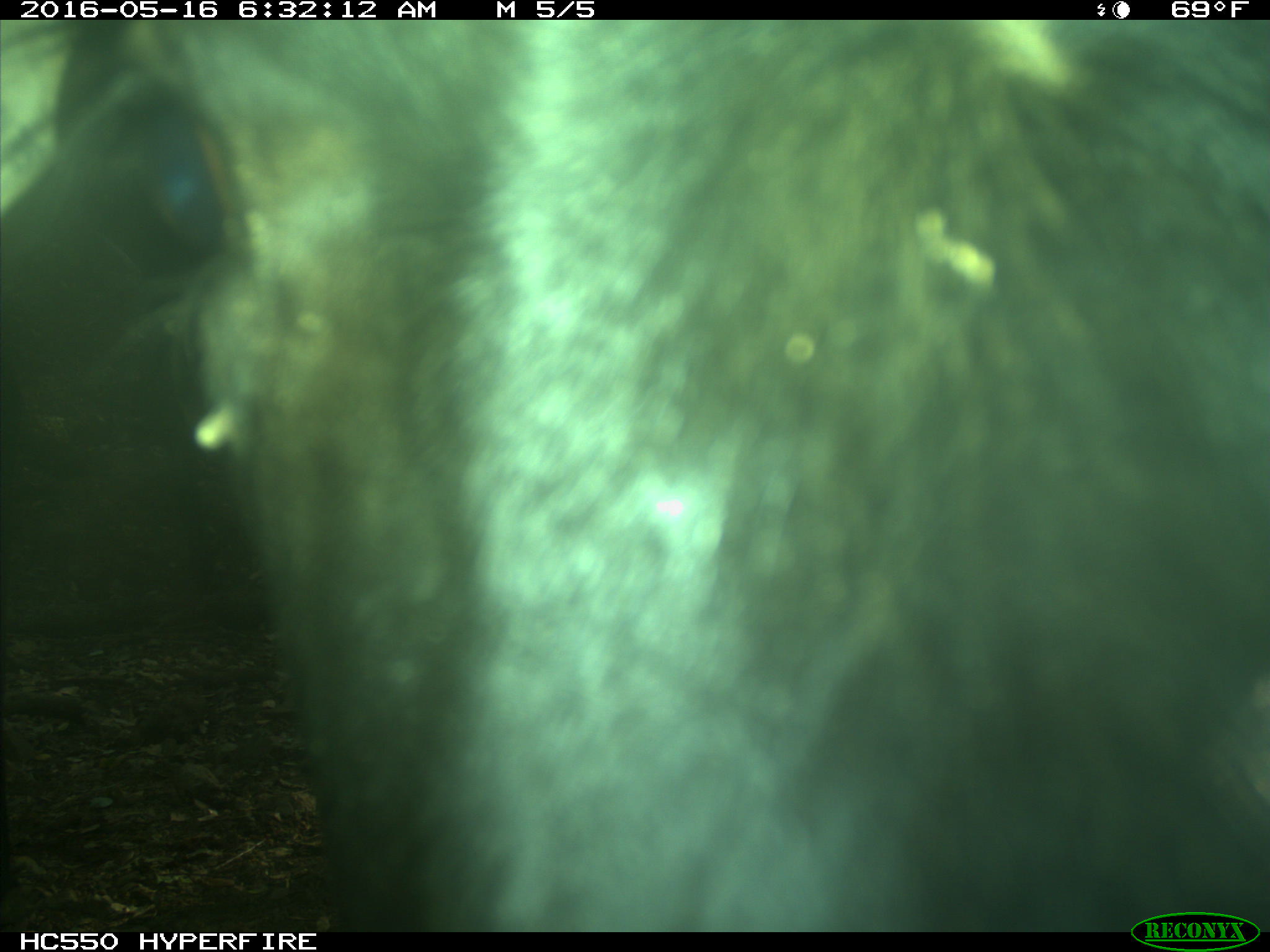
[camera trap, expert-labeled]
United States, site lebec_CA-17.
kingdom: Animalia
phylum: Chordata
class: Mammalia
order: Artiodactyla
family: Bovidae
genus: Bos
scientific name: Bos taurus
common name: domestic cow